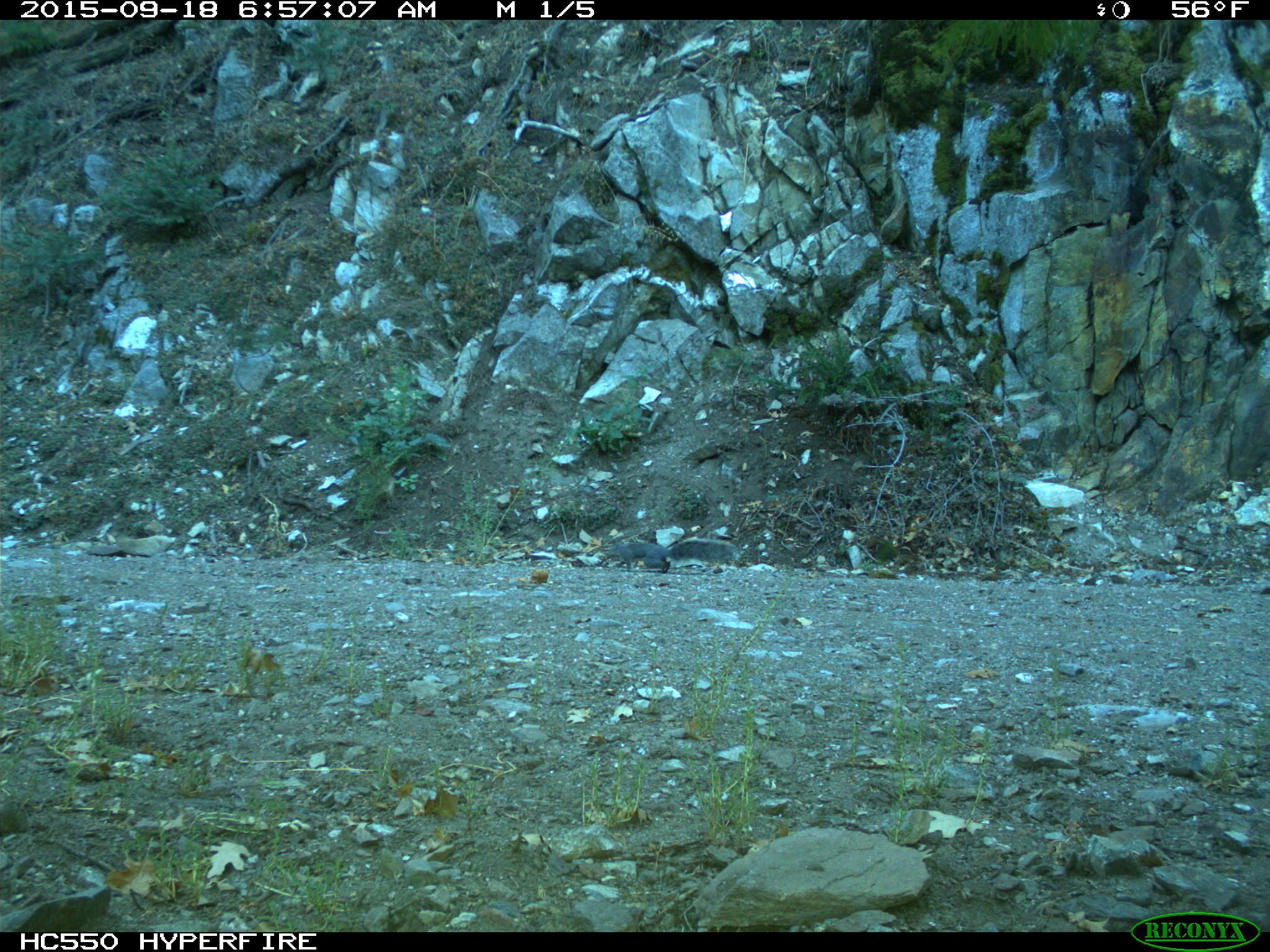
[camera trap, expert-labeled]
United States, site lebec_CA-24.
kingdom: Animalia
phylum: Chordata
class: Mammalia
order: Rodentia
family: Sciuridae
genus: Sciurus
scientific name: Sciurus carolinensis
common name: eastern gray squirrel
Sciurus carolinensis (eastern gray squirrel).